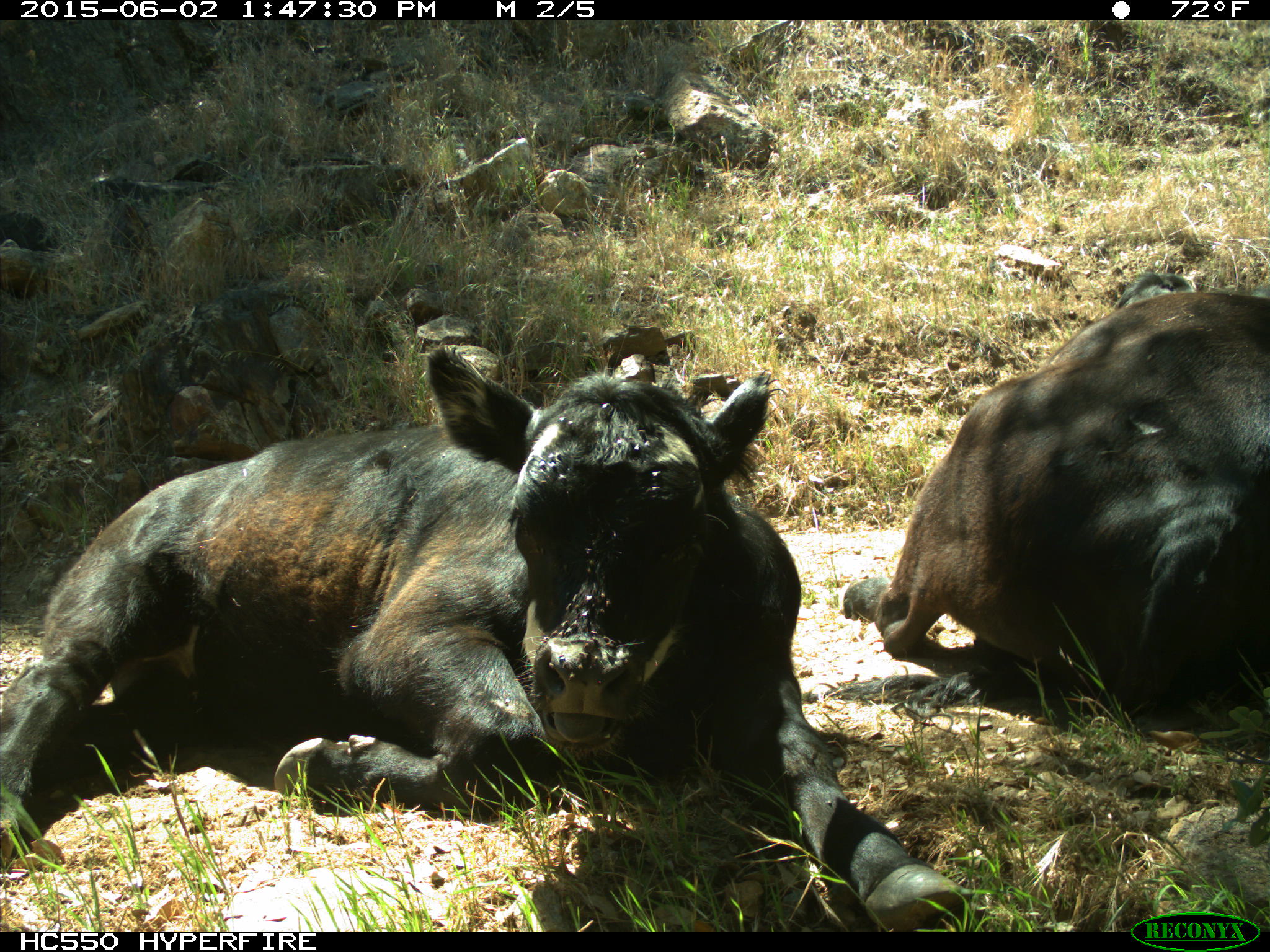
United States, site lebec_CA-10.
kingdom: Animalia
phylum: Chordata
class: Mammalia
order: Artiodactyla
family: Bovidae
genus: Bos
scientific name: Bos taurus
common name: domestic cow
Bos taurus (domestic cow).